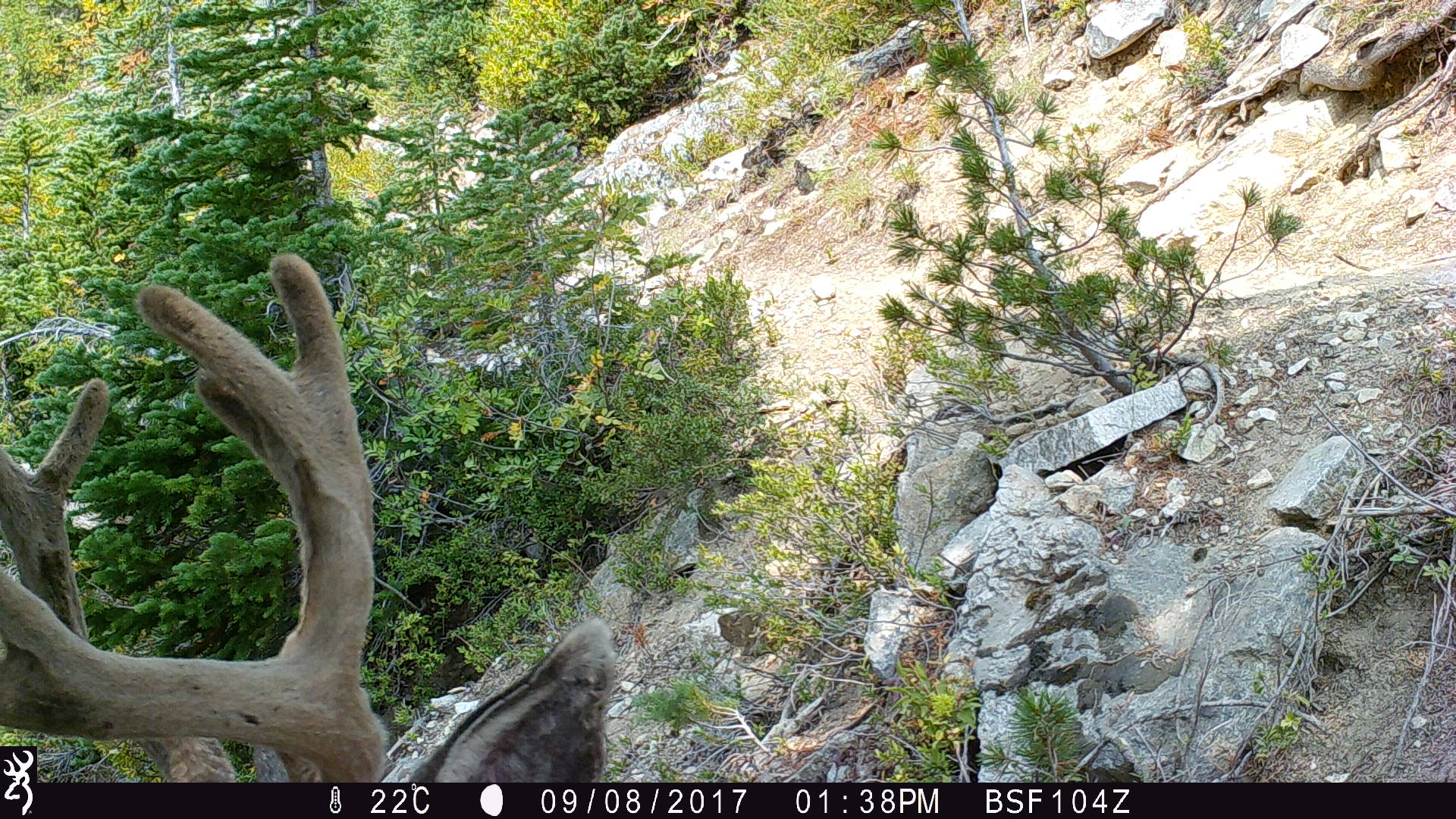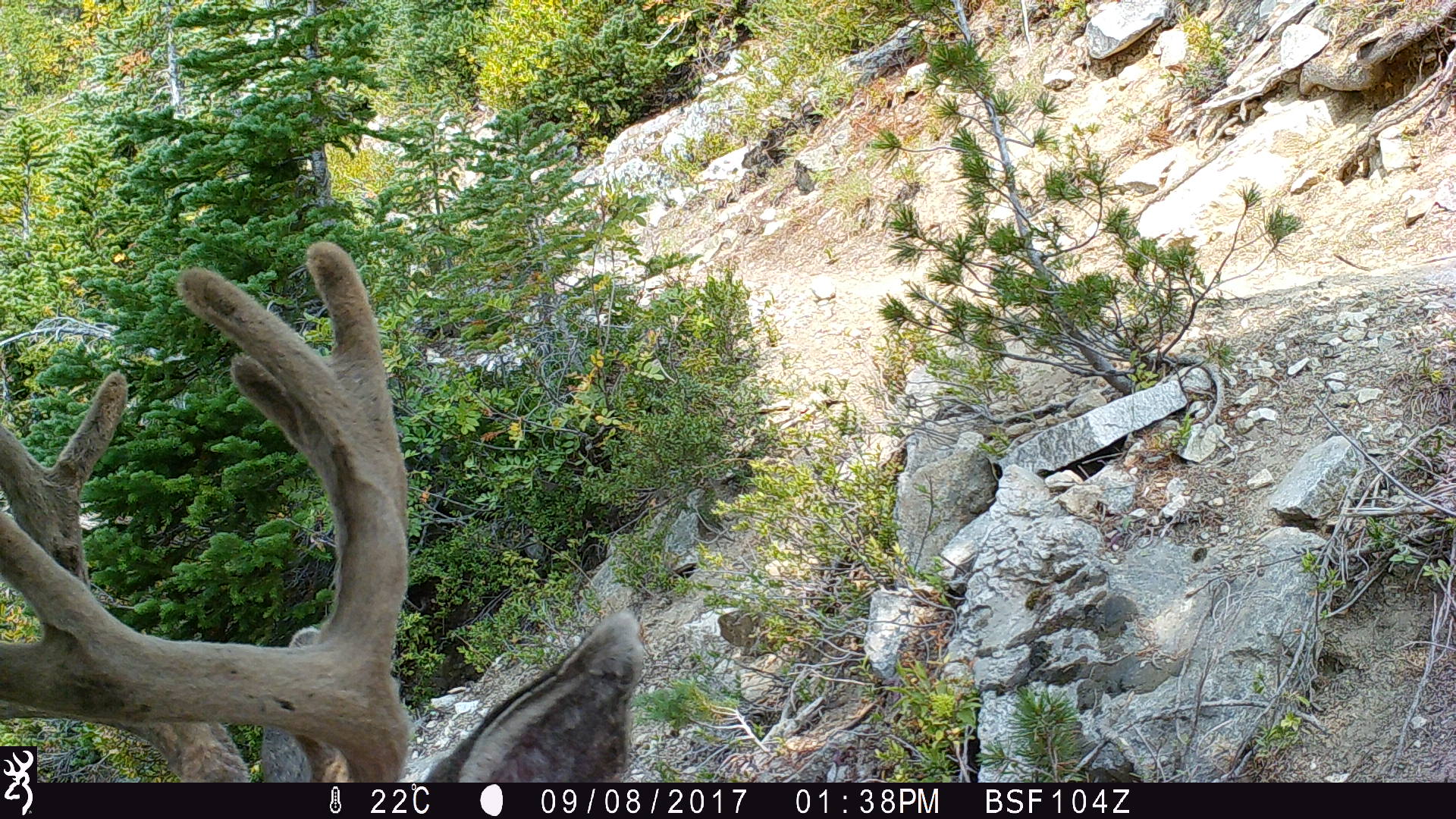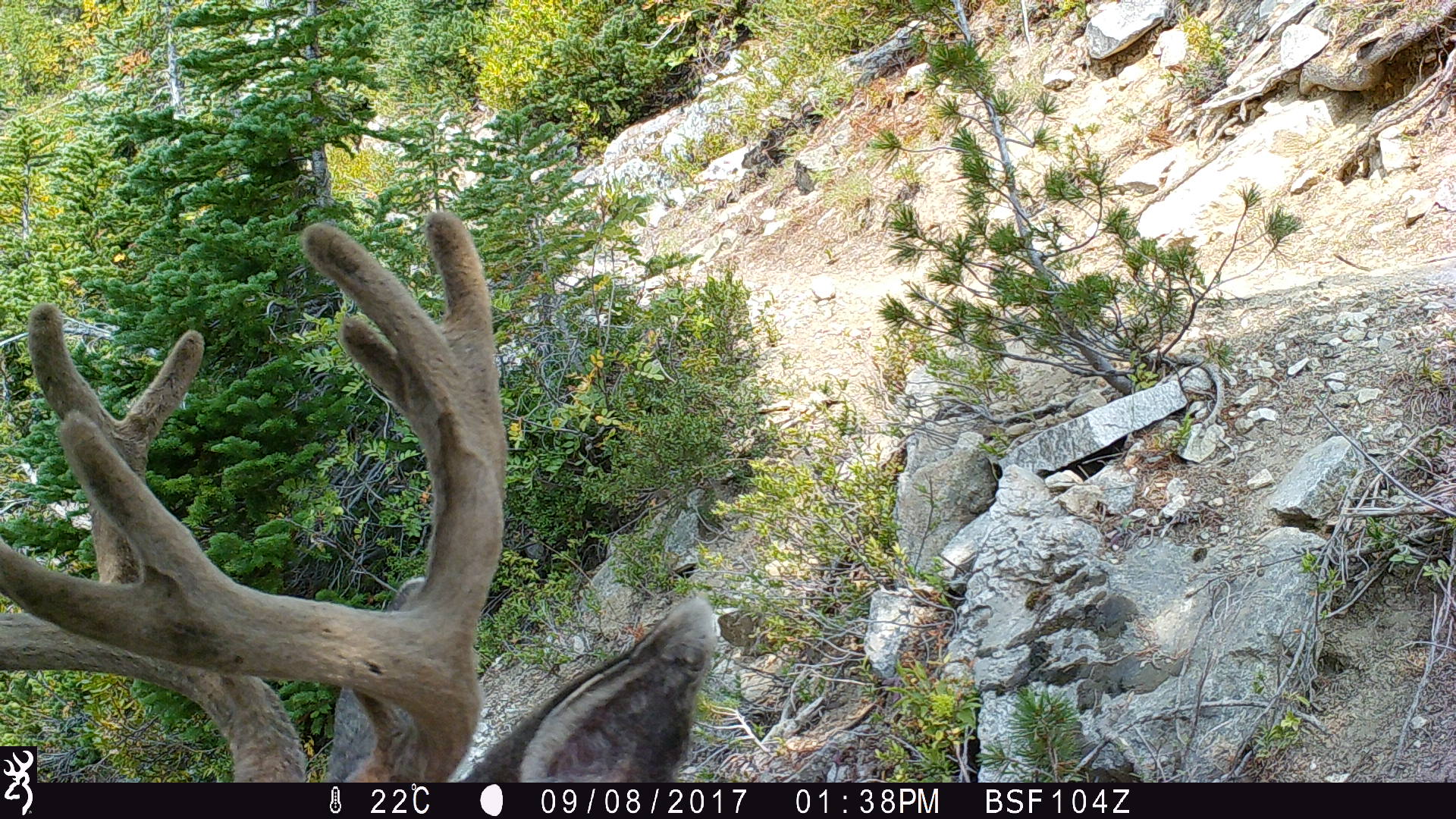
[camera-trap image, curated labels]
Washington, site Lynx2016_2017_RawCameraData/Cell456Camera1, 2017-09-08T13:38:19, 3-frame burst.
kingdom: Animalia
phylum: Chordata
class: Mammalia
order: Artiodactyla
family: Cervidae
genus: Odocoileus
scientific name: Odocoileus hemionus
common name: mule deer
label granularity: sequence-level